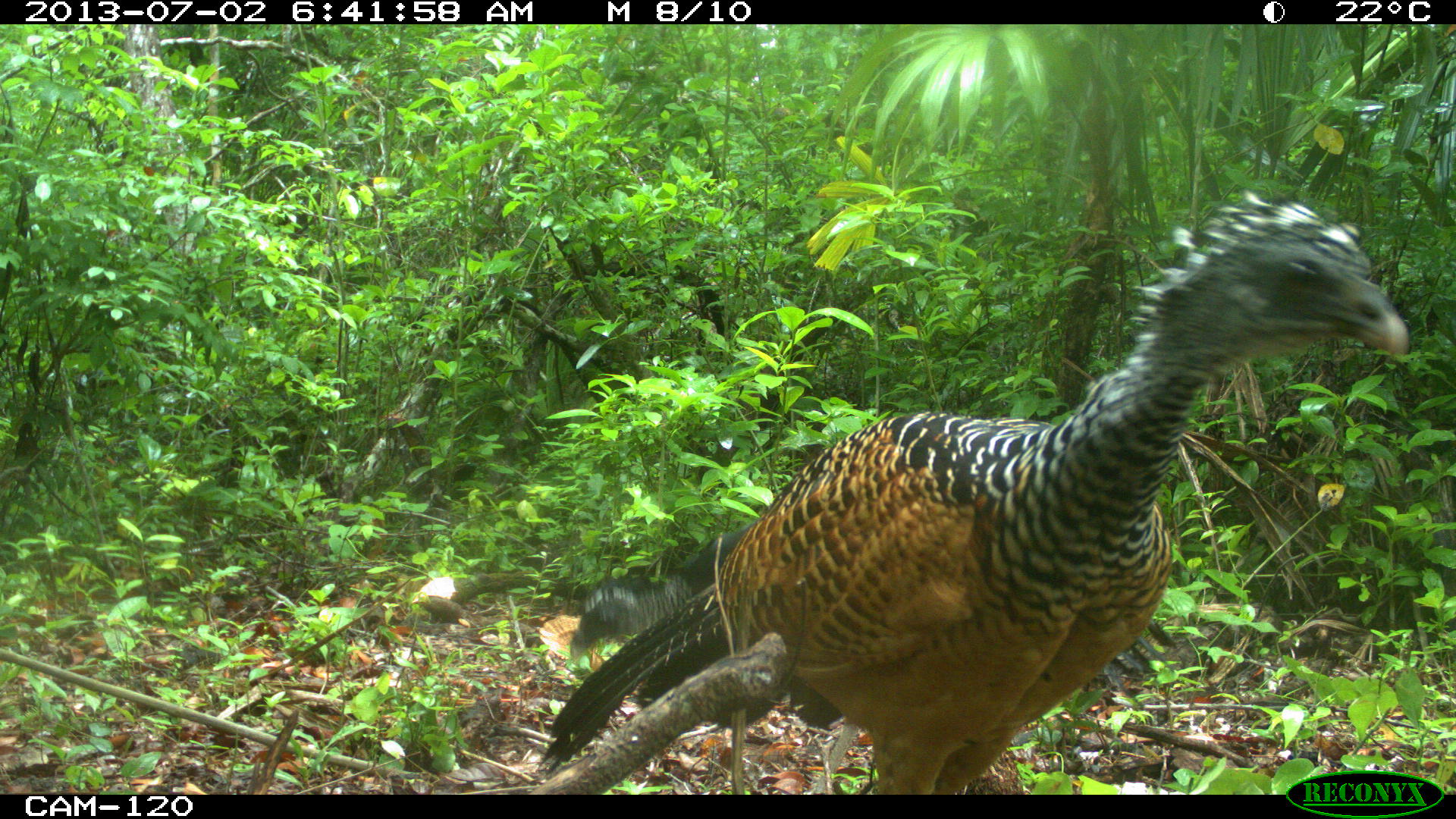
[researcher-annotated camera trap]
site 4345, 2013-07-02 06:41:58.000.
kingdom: Animalia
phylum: Chordata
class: Aves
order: Galliformes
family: Cracidae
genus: Crax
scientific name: Crax rubra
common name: great curassow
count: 2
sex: female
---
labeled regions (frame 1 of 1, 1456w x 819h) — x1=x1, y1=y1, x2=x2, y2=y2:
crax rubra: x1=537, y1=186, x2=1409, y2=794